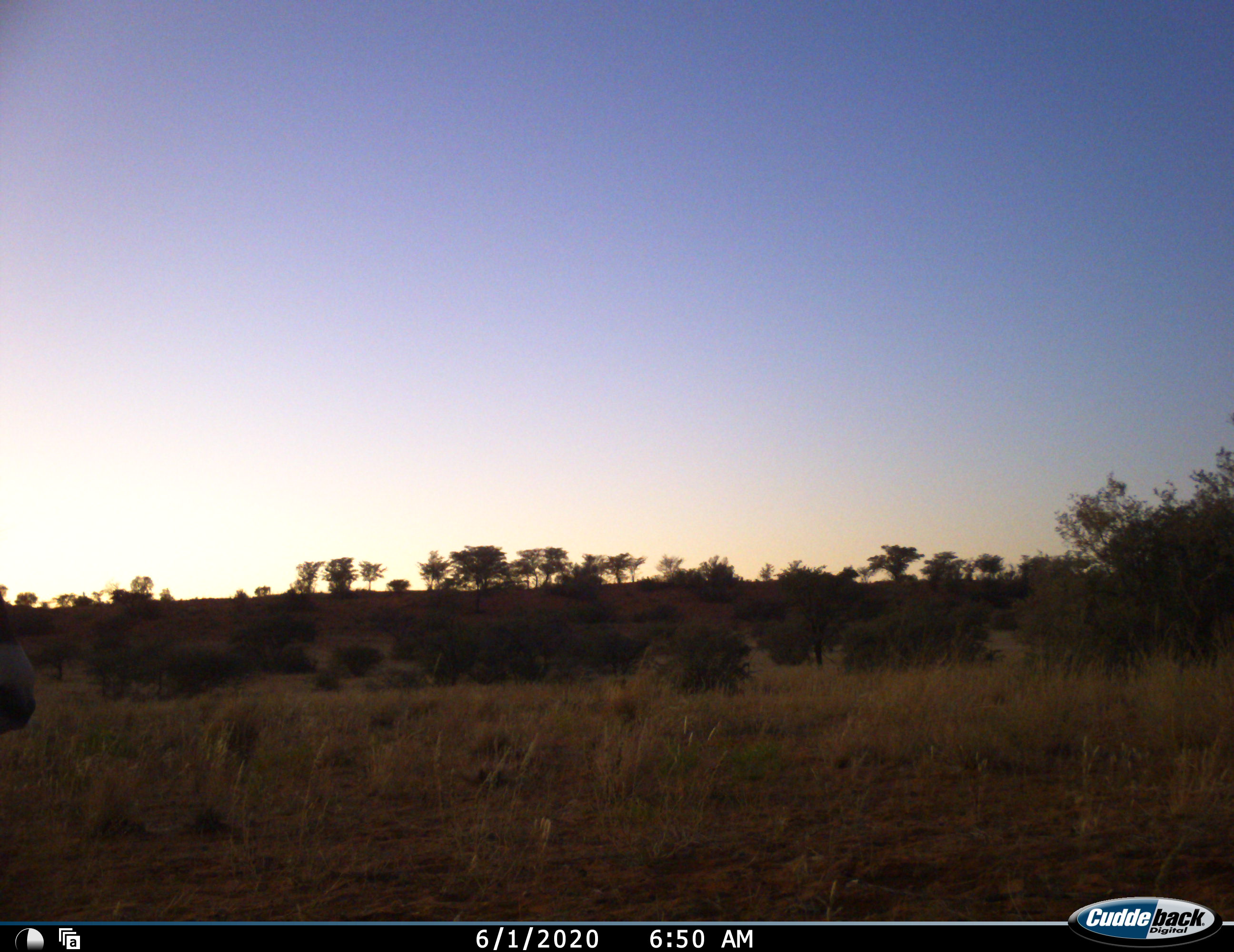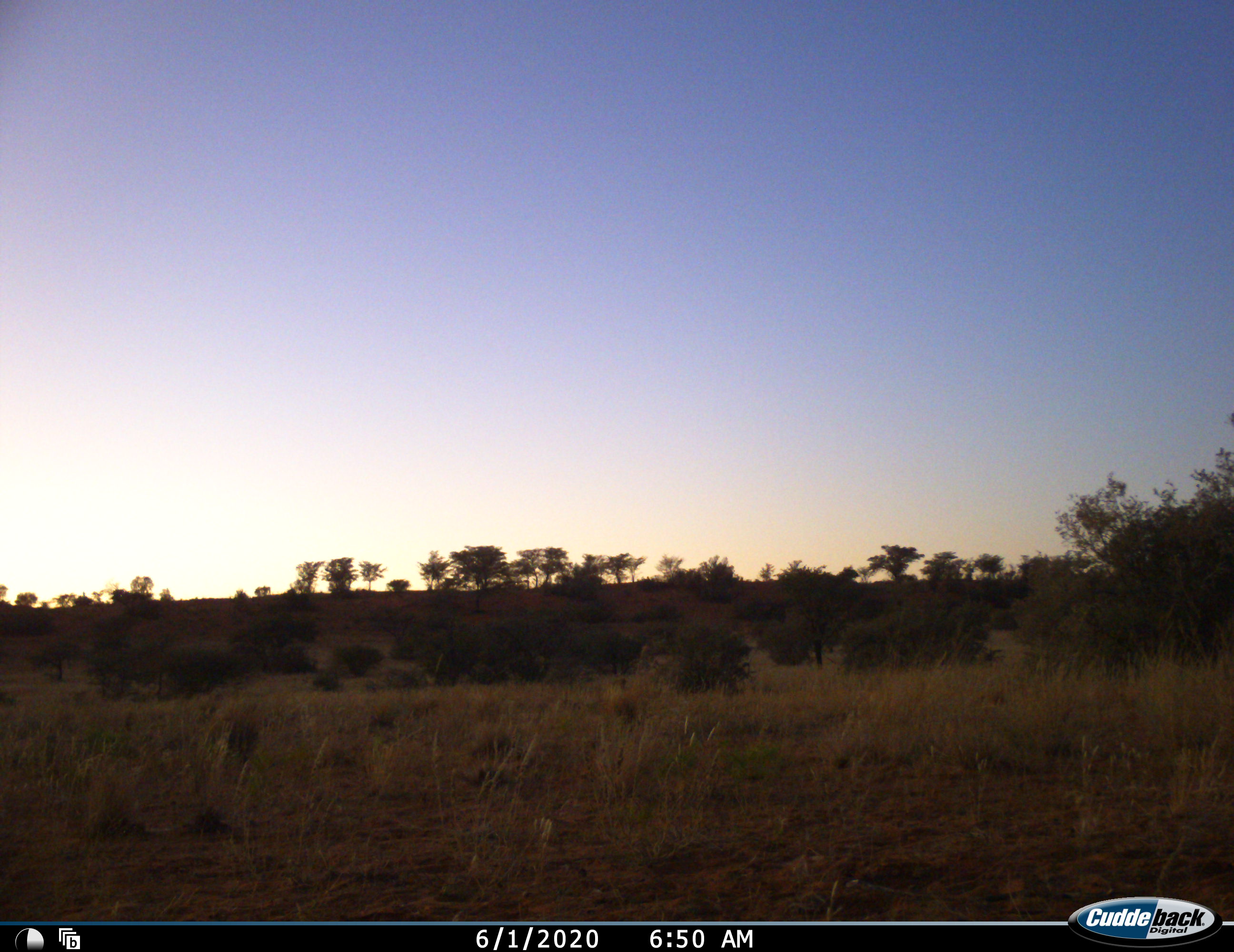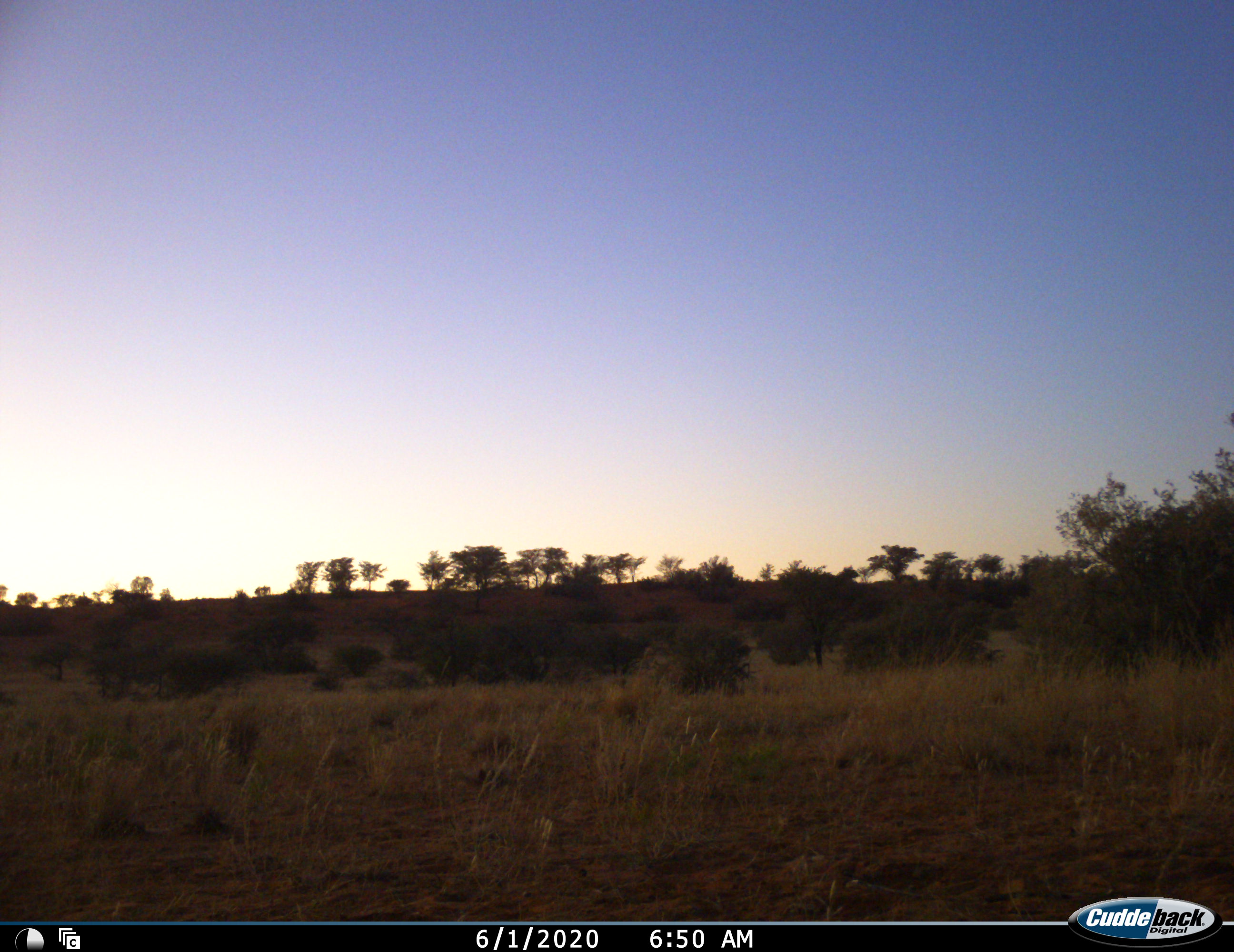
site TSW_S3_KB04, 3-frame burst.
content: unidentified animal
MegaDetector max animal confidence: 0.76